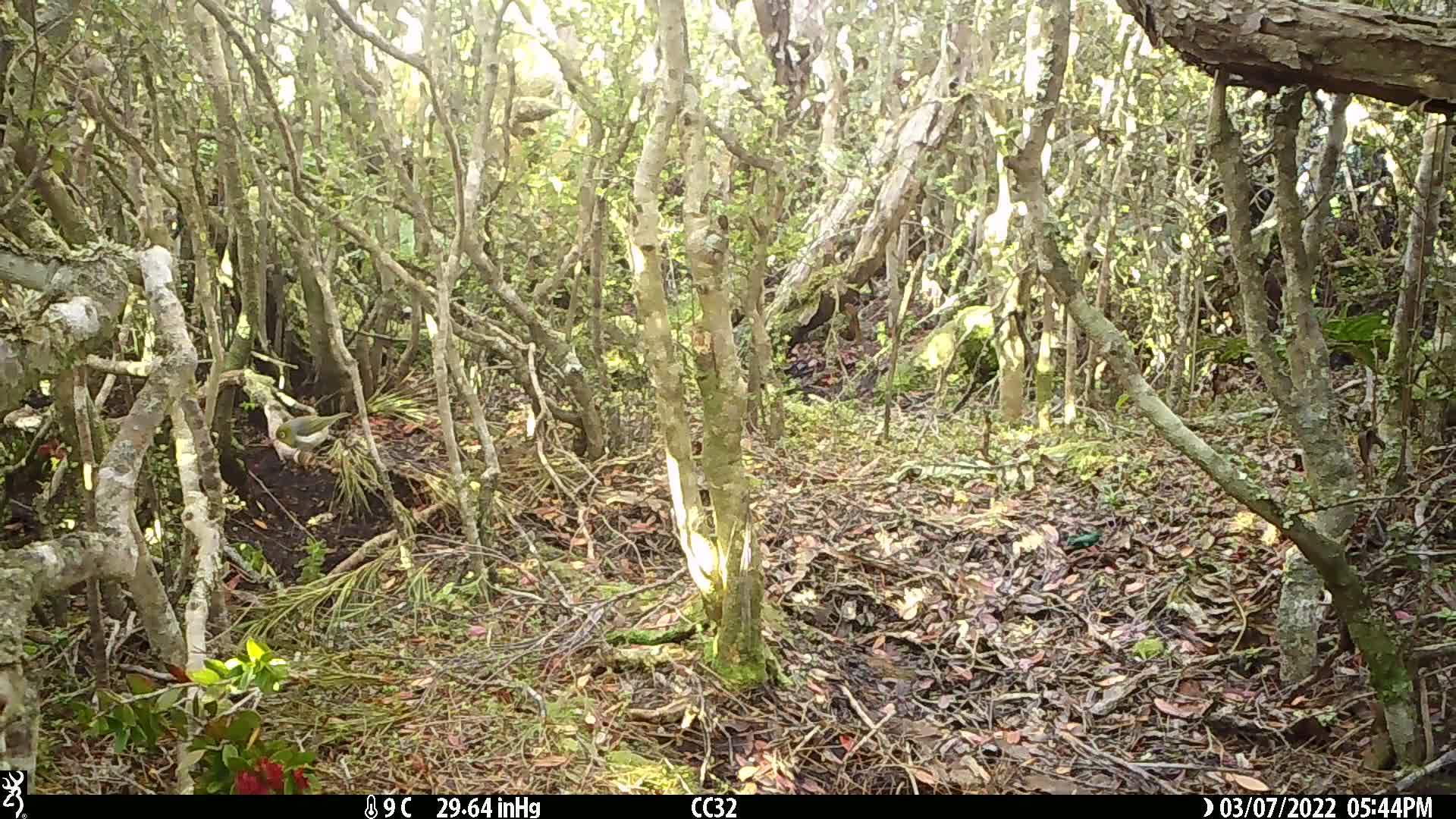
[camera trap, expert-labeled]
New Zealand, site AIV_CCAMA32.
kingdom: Animalia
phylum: Chordata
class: Aves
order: Passeriformes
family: Zosteropidae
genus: Zosterops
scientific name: Zosterops lateralis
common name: silvereye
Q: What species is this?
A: Silvereye (Zosterops lateralis).